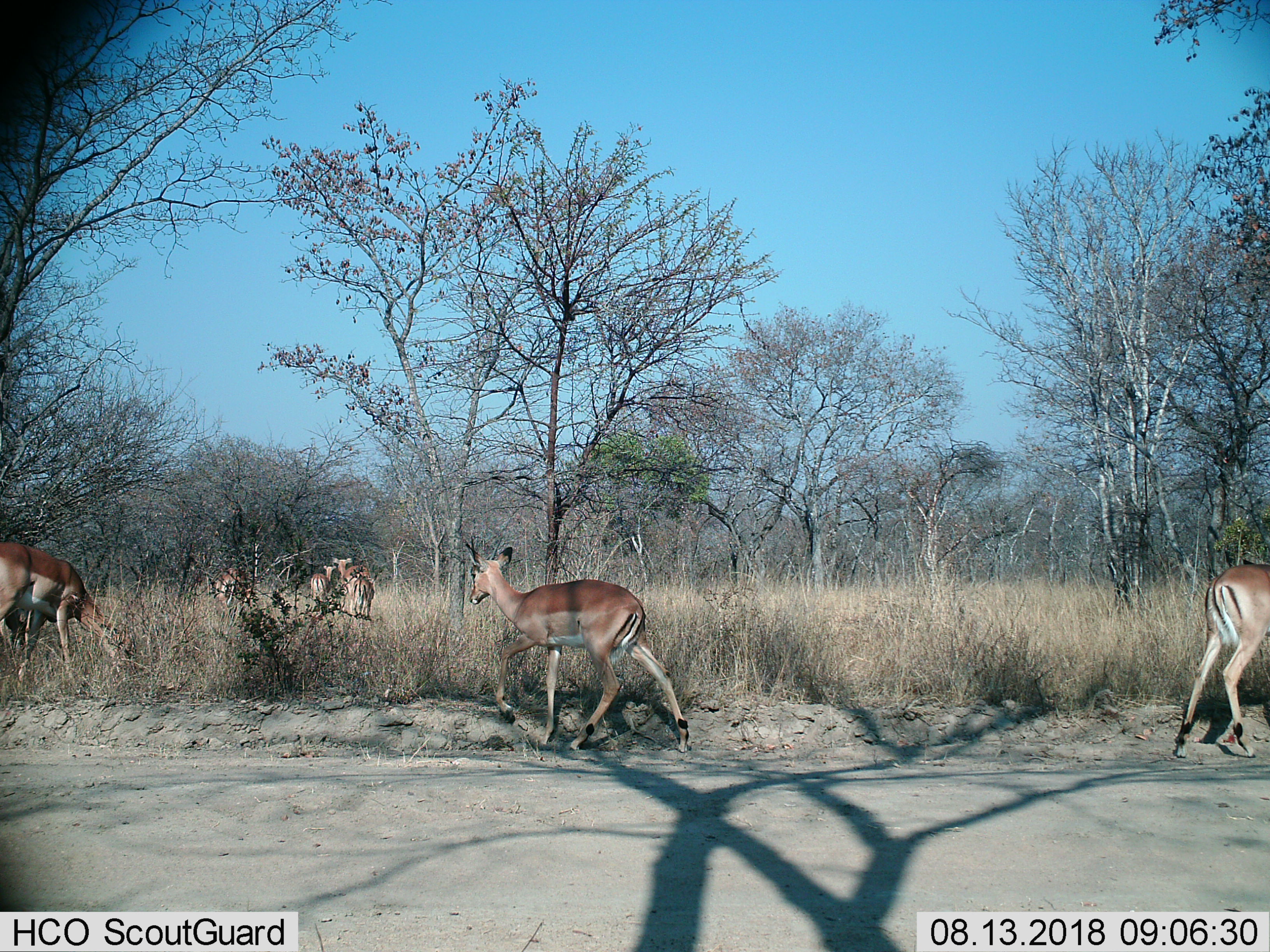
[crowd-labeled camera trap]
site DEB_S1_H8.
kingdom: Animalia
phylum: Chordata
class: Mammalia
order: Artiodactyla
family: Bovidae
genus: Aepyceros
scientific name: Aepyceros melampus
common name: impala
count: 7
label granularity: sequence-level